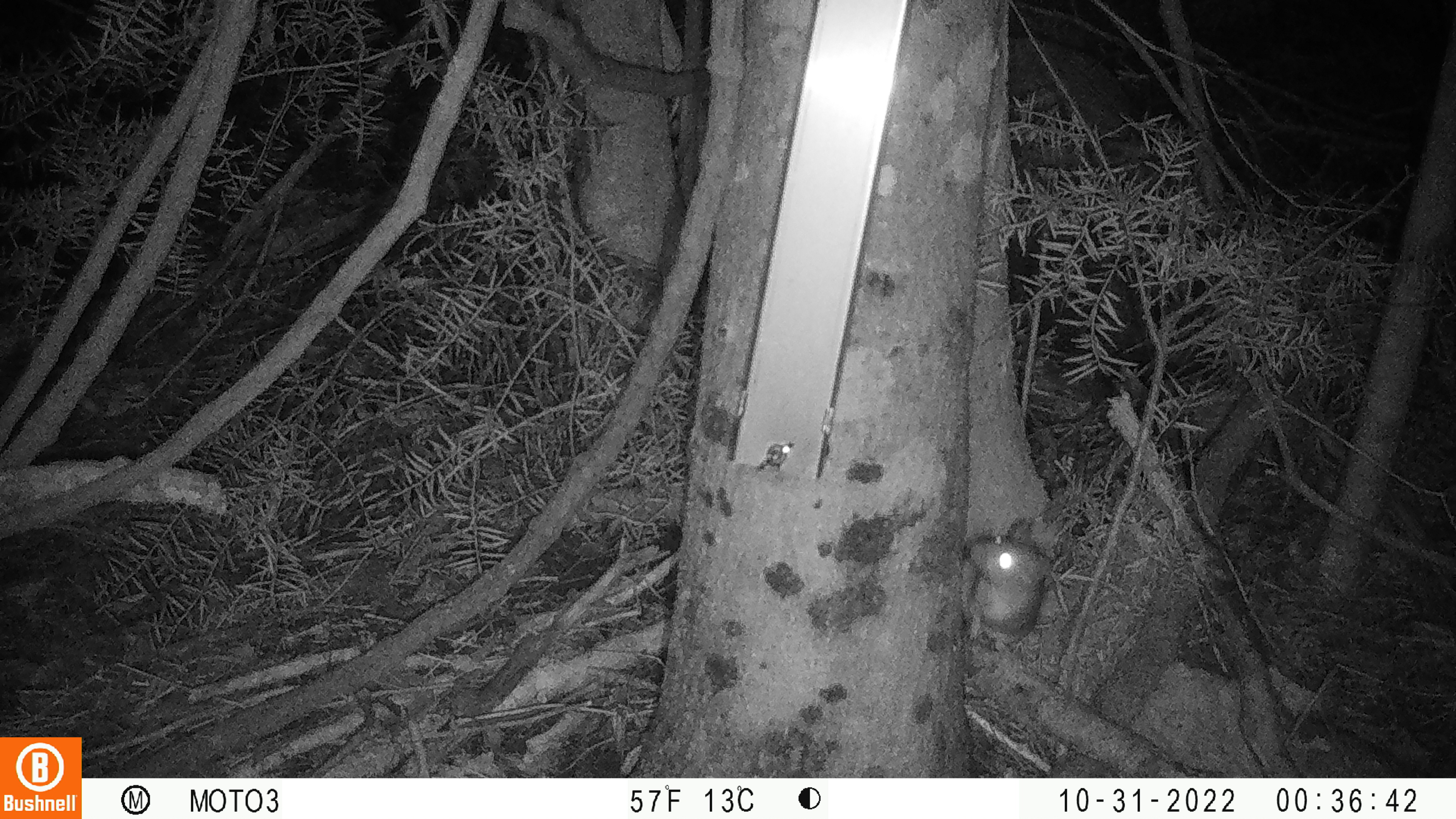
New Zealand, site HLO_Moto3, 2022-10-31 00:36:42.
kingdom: Animalia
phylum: Chordata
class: Mammalia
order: Rodentia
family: Muridae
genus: Rattus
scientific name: Rattus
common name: rat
Rat (Rattus).